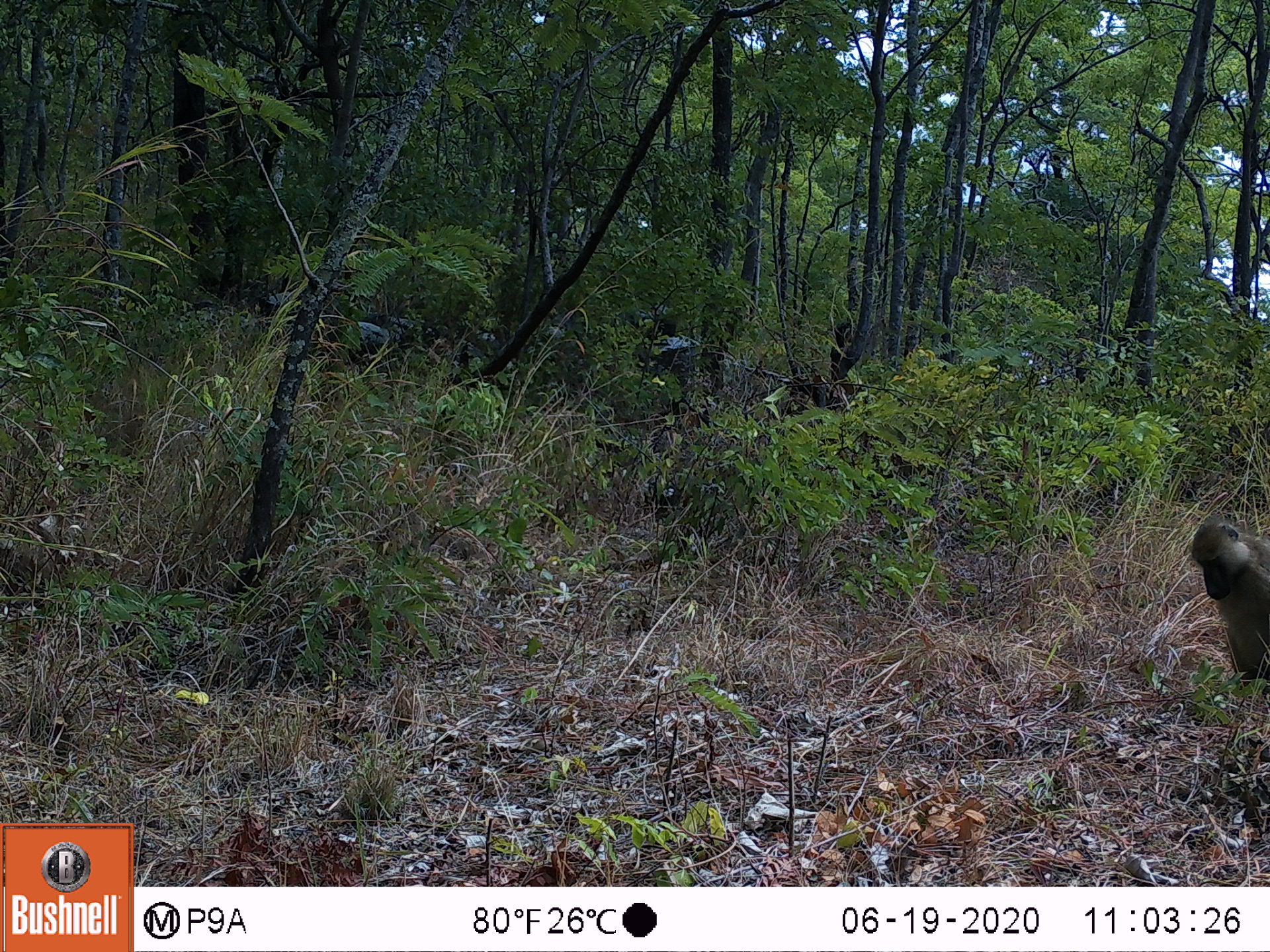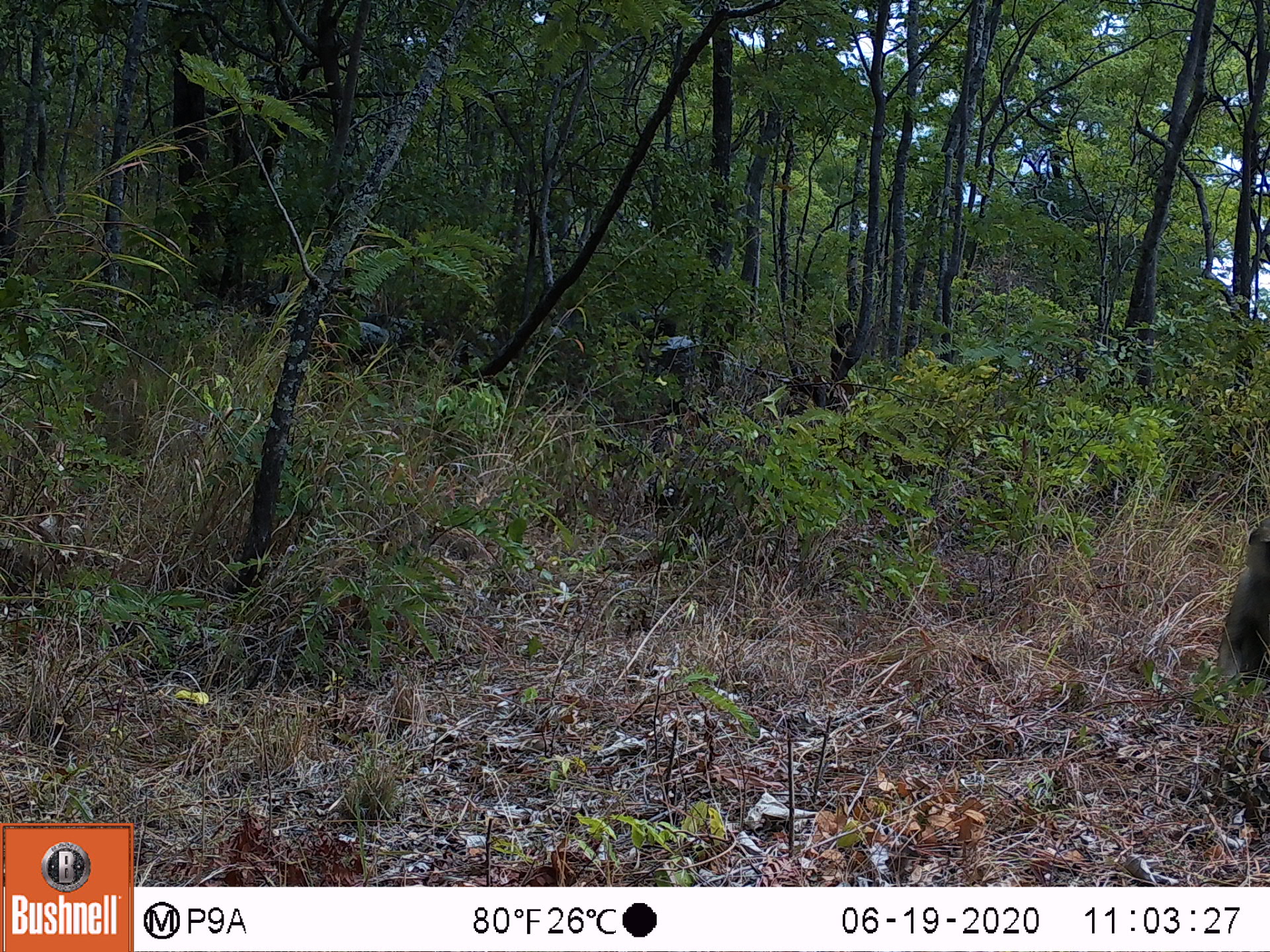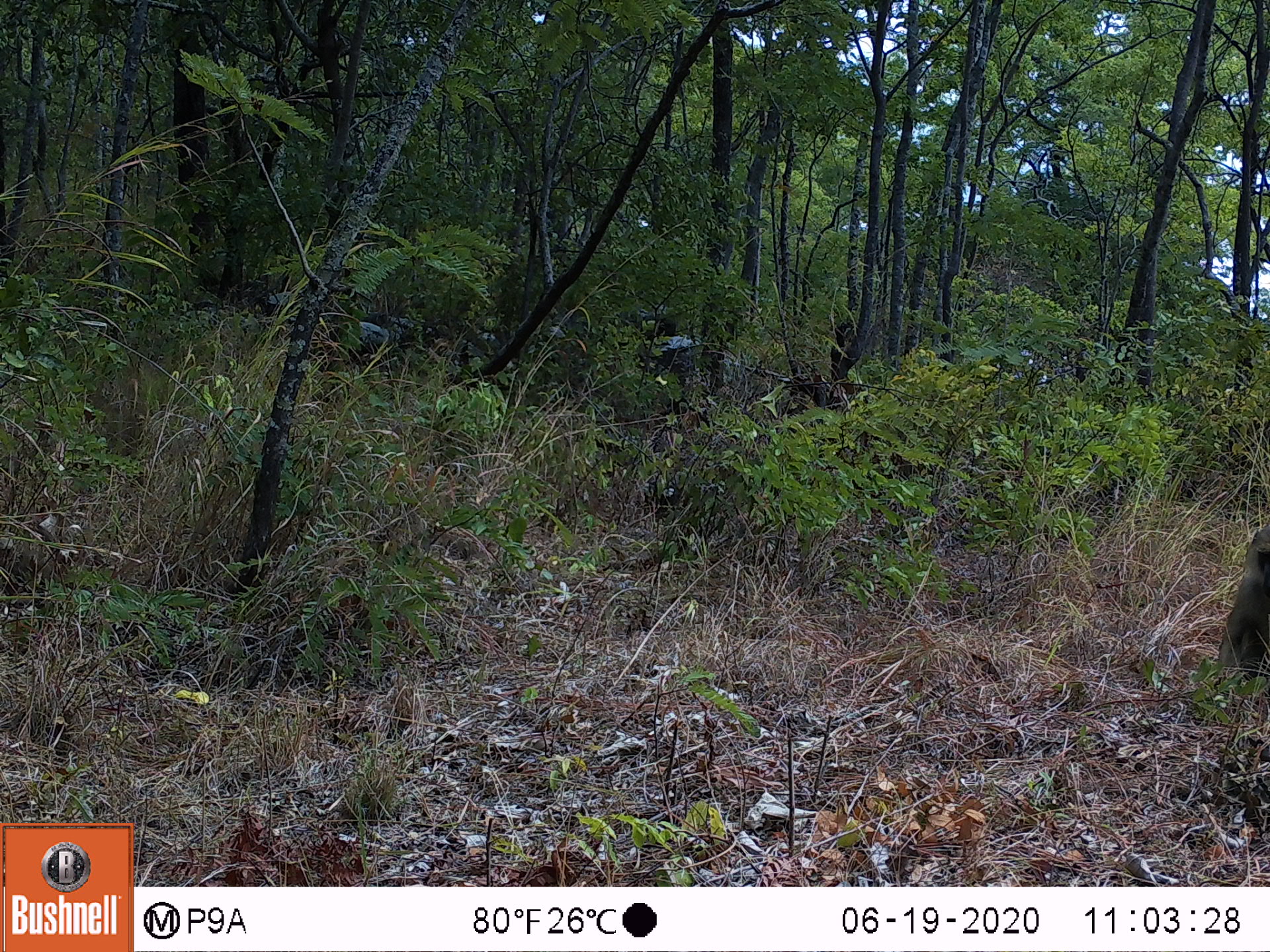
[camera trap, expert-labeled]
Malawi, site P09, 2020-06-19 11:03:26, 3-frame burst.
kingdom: Animalia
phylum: Chordata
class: Mammalia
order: Primates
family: Cercopithecidae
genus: Papio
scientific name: Papio cynocephalus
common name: yellow baboon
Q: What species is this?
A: Yellow baboon (Papio cynocephalus).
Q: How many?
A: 1.